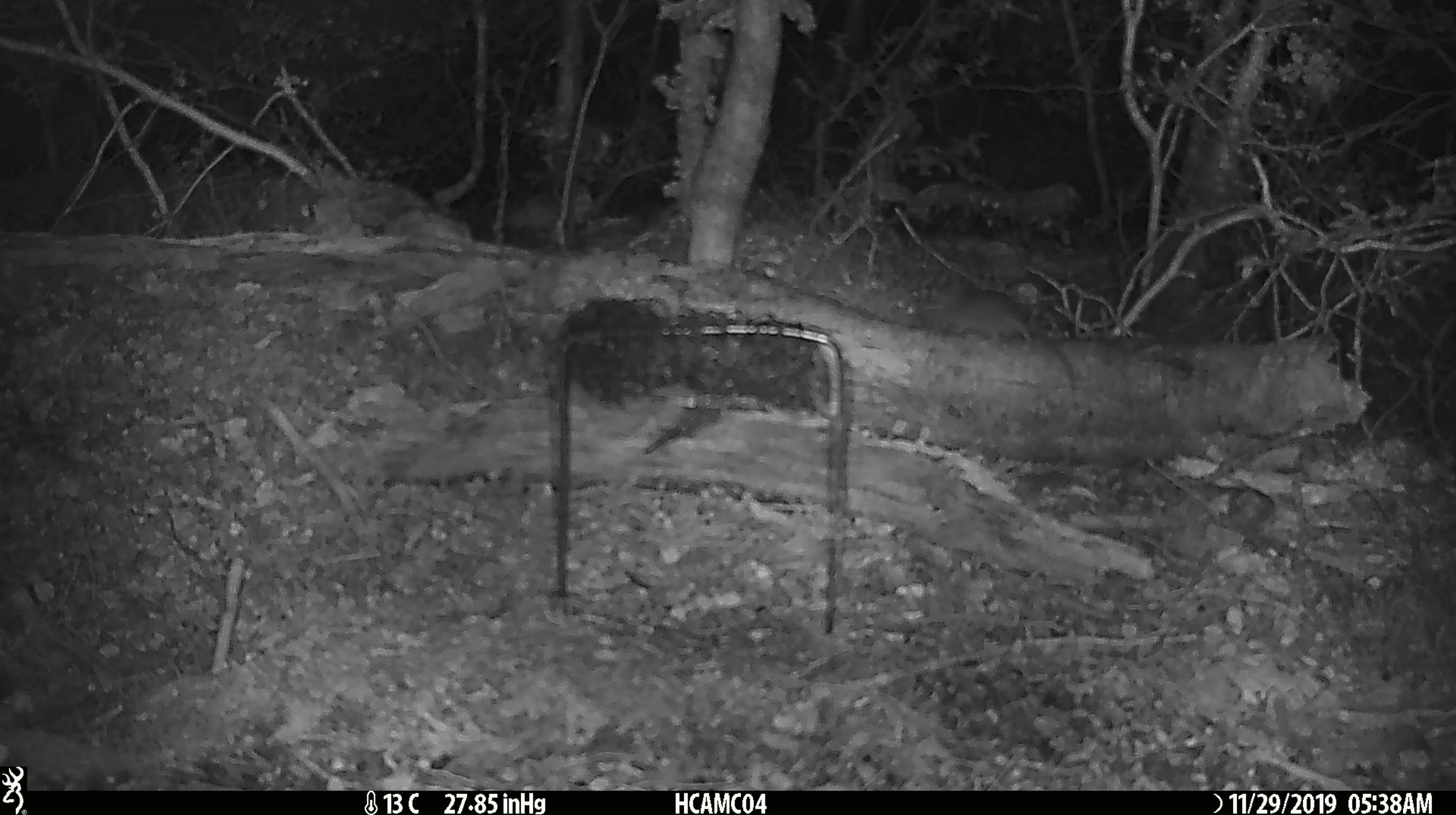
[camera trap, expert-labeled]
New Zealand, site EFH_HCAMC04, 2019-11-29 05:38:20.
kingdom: Animalia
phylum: Chordata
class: Mammalia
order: Rodentia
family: Muridae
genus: Mus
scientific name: Mus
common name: mouse